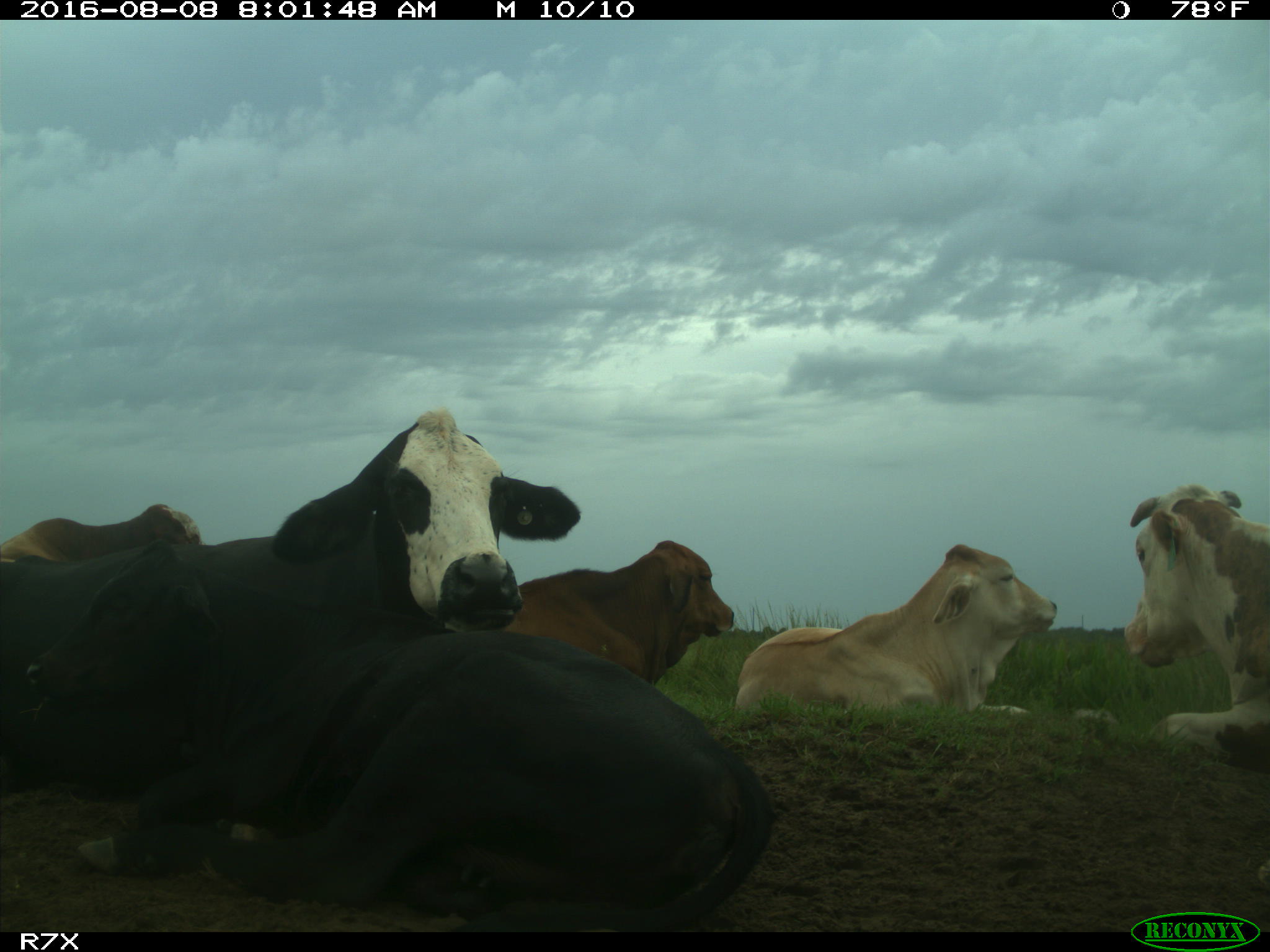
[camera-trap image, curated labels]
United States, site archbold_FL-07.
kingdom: Animalia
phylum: Chordata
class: Mammalia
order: Artiodactyla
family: Bovidae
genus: Bos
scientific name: Bos taurus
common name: domestic cow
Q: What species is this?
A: Bos taurus (domestic cow).